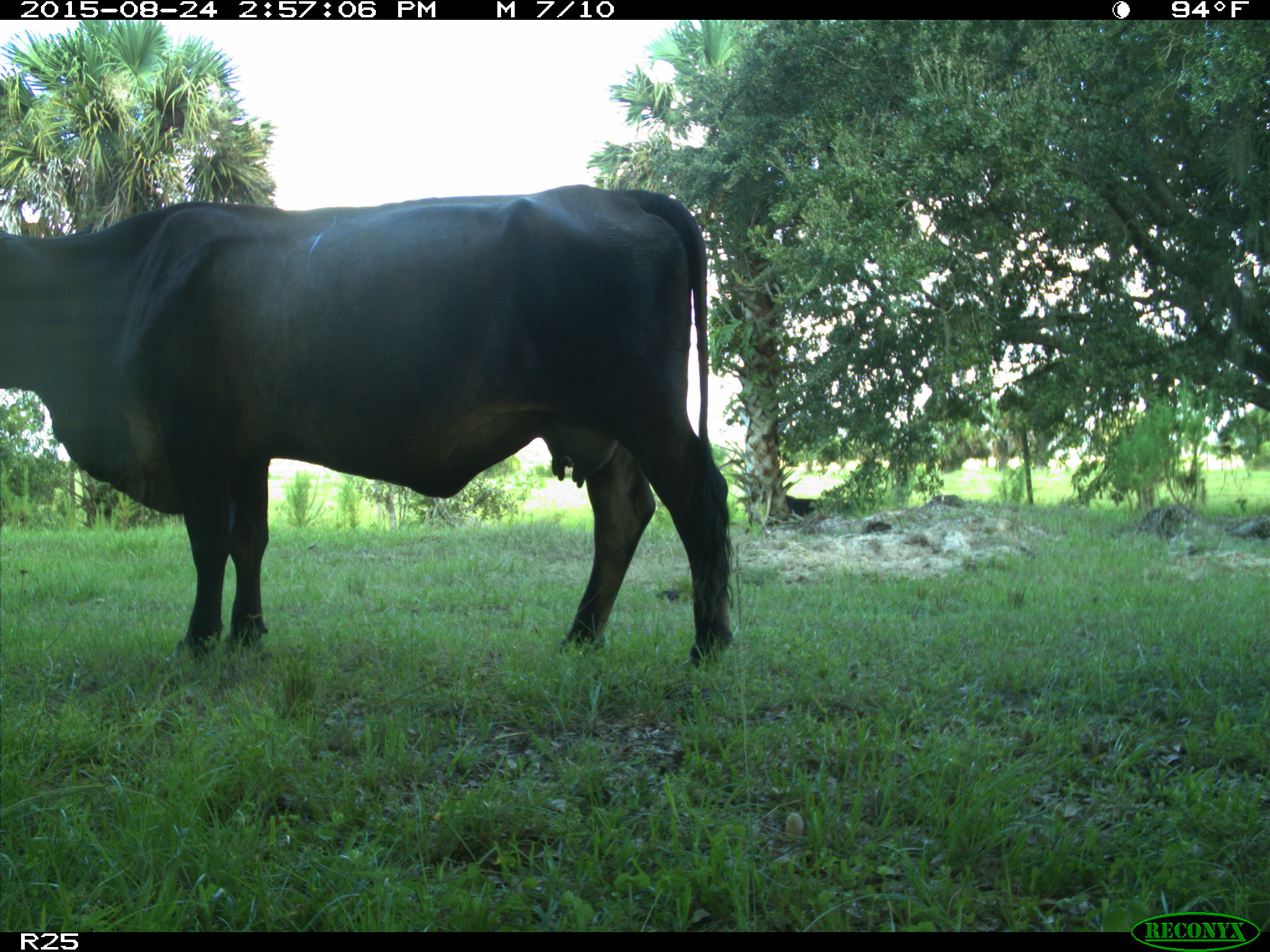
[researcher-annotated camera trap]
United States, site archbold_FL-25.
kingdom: Animalia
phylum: Chordata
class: Mammalia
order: Artiodactyla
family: Bovidae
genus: Bos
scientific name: Bos taurus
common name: domestic cow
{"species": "Bos taurus (domestic cow)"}